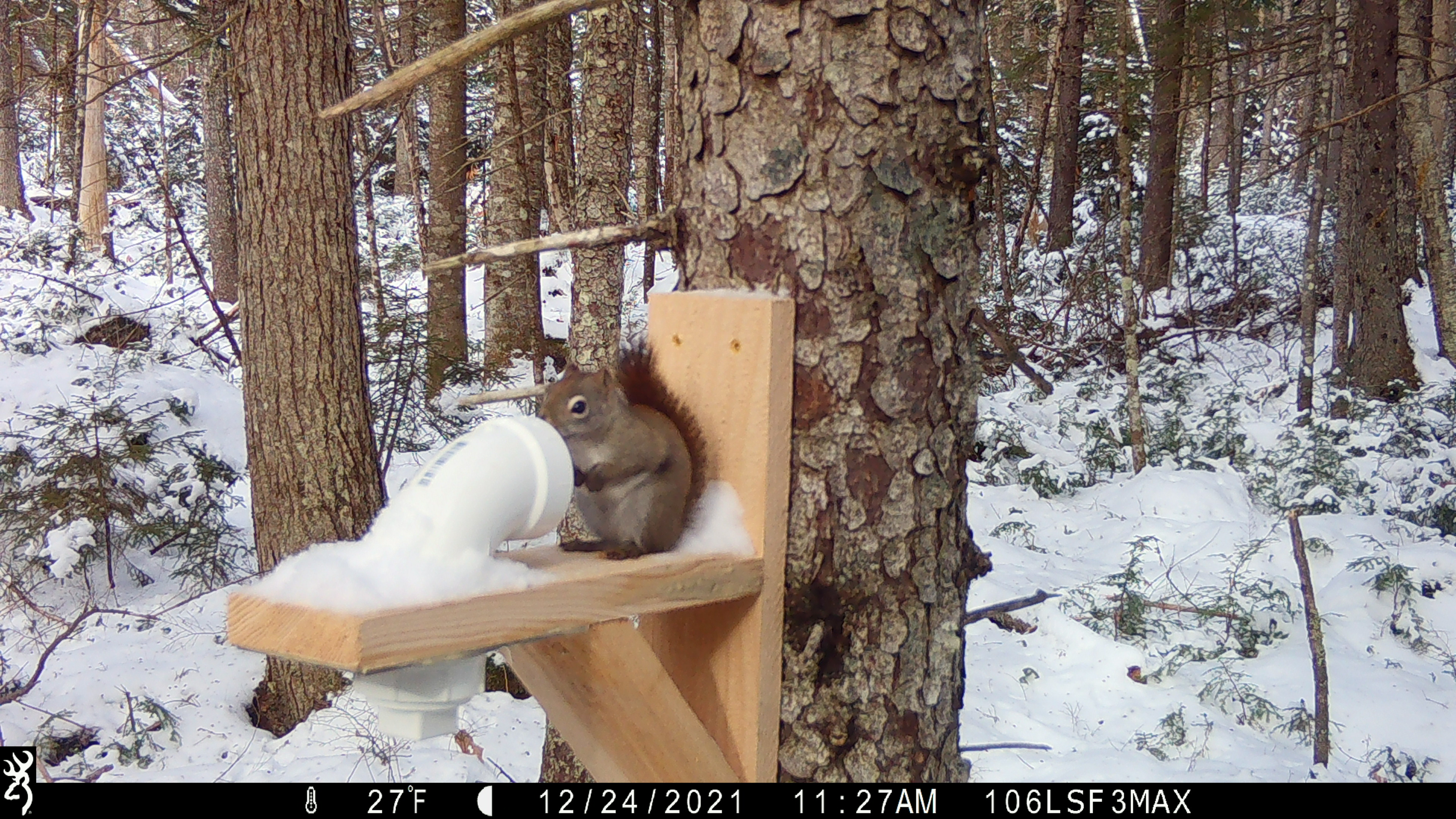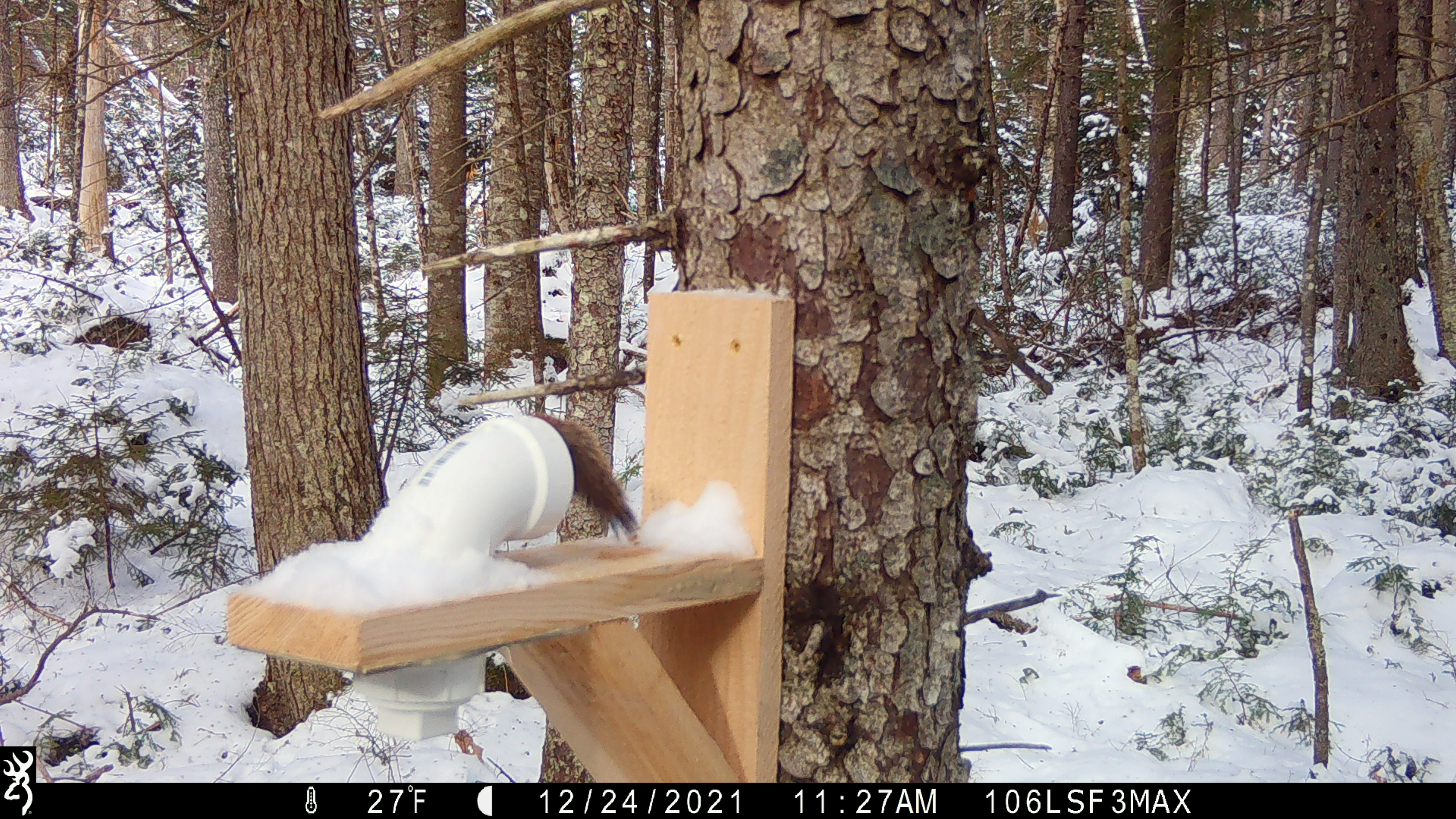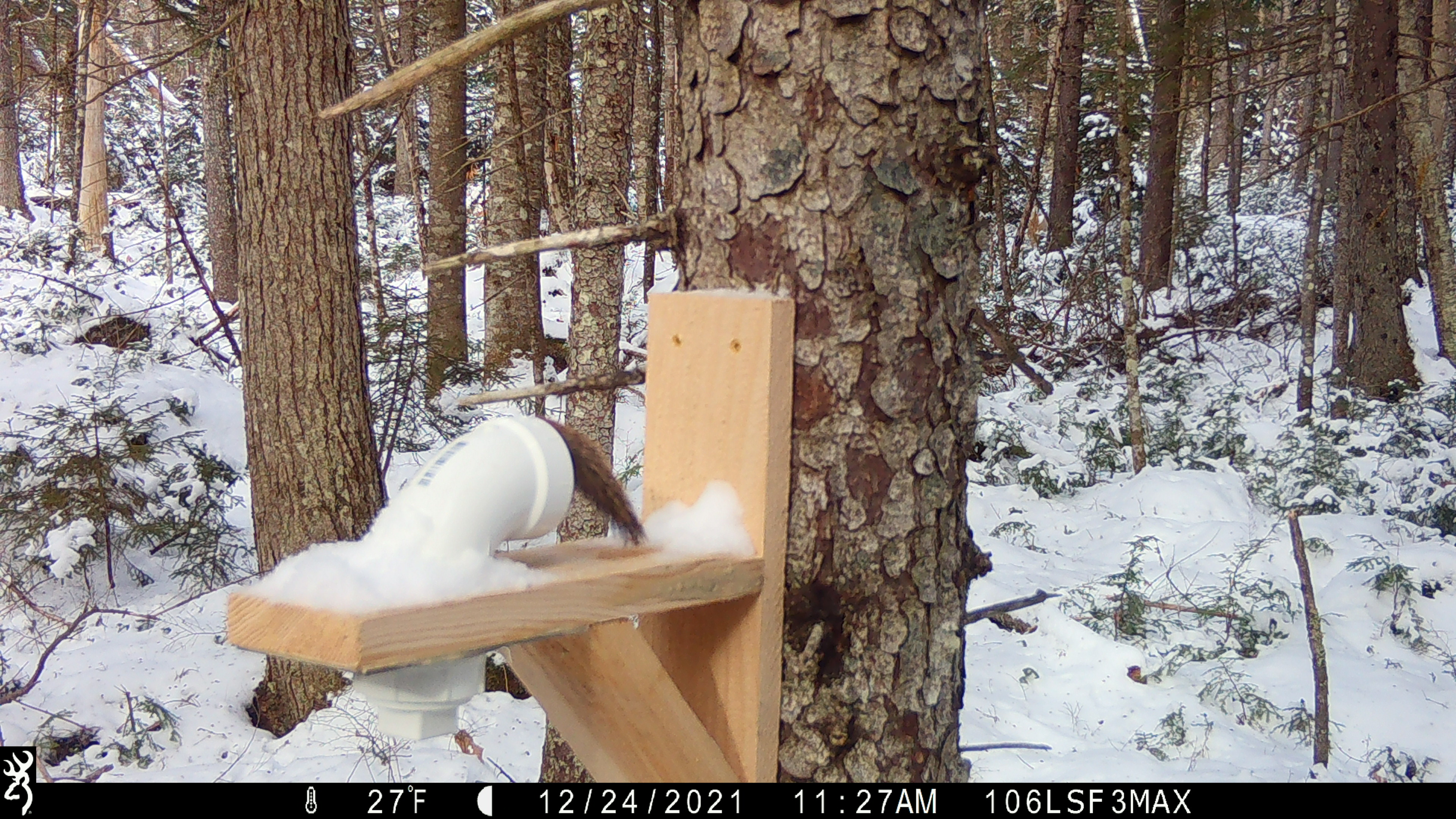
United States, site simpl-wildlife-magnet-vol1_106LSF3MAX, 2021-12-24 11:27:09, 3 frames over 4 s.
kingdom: Animalia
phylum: Chordata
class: Mammalia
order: Rodentia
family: Sciuridae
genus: Tamiasciurus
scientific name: Tamiasciurus hudsonicus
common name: red squirrel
Red squirrel (Tamiasciurus hudsonicus).